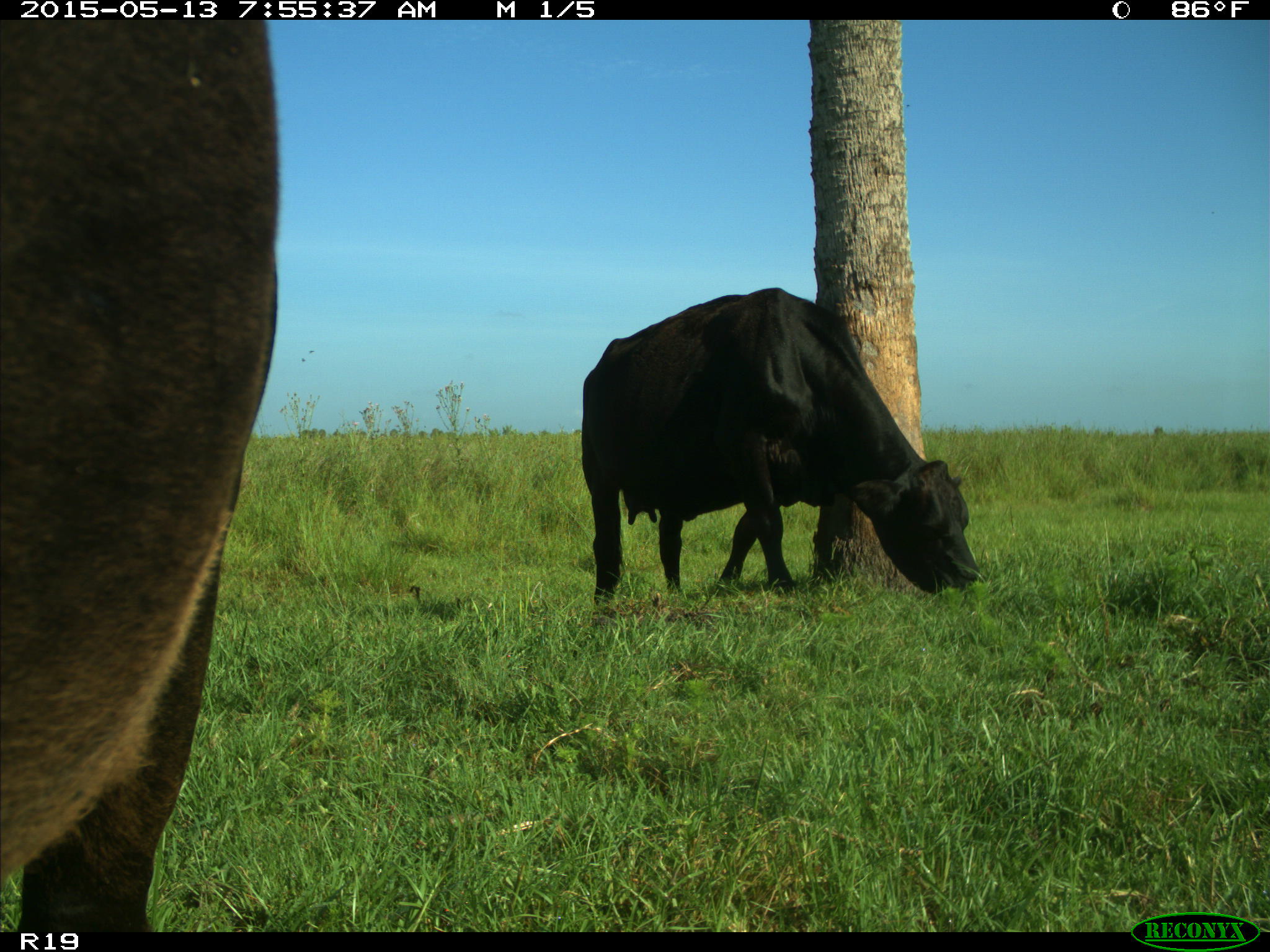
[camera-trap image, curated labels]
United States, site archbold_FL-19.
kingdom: Animalia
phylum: Chordata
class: Mammalia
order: Artiodactyla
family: Bovidae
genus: Bos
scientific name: Bos taurus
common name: domestic cow